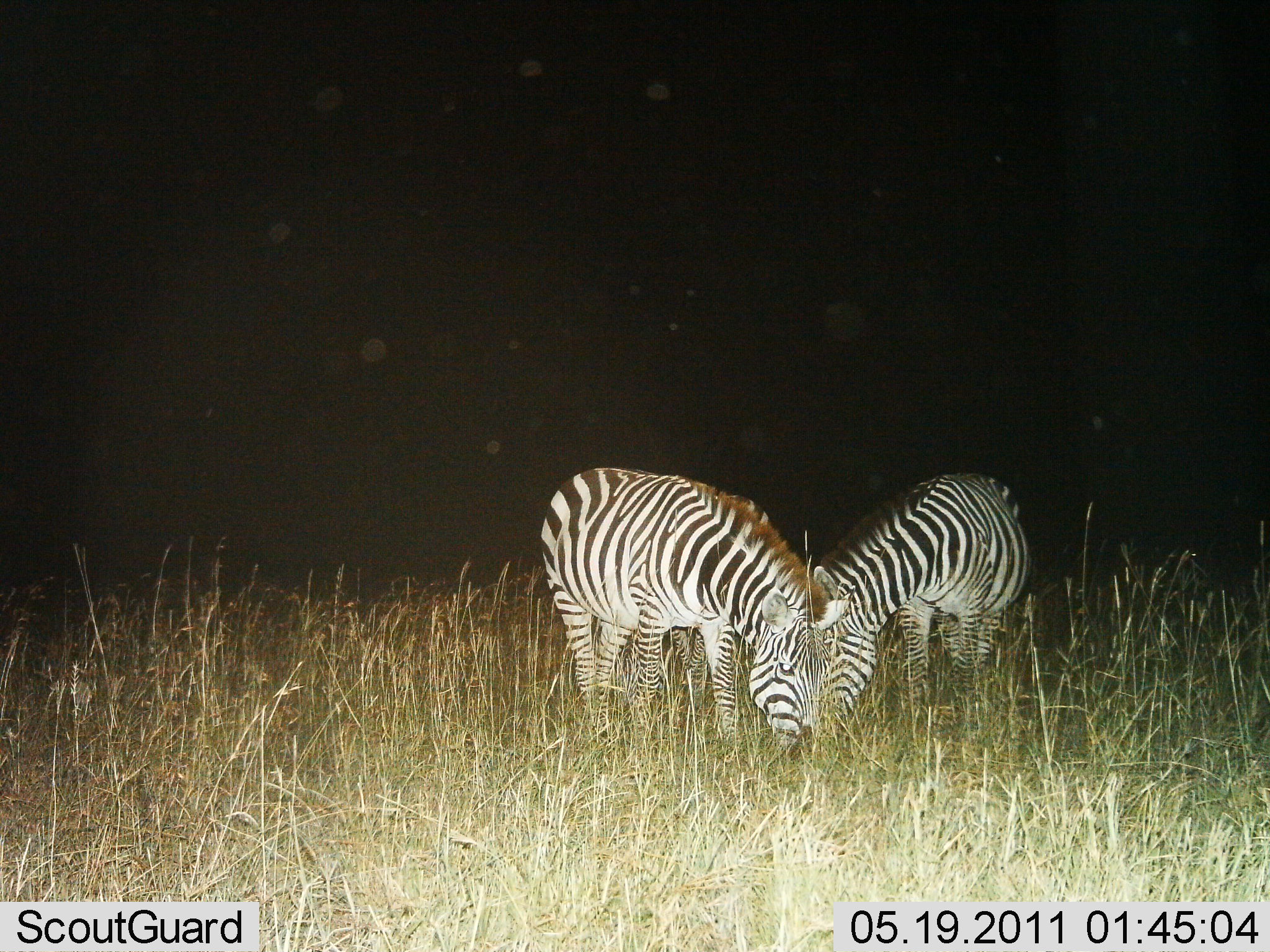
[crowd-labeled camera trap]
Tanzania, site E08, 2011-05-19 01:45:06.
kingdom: Animalia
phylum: Chordata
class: Mammalia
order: Perissodactyla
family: Equidae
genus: Equus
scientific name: Equus quagga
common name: plains zebra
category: zebra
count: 2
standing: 33%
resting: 0%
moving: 0%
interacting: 25%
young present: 0%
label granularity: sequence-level